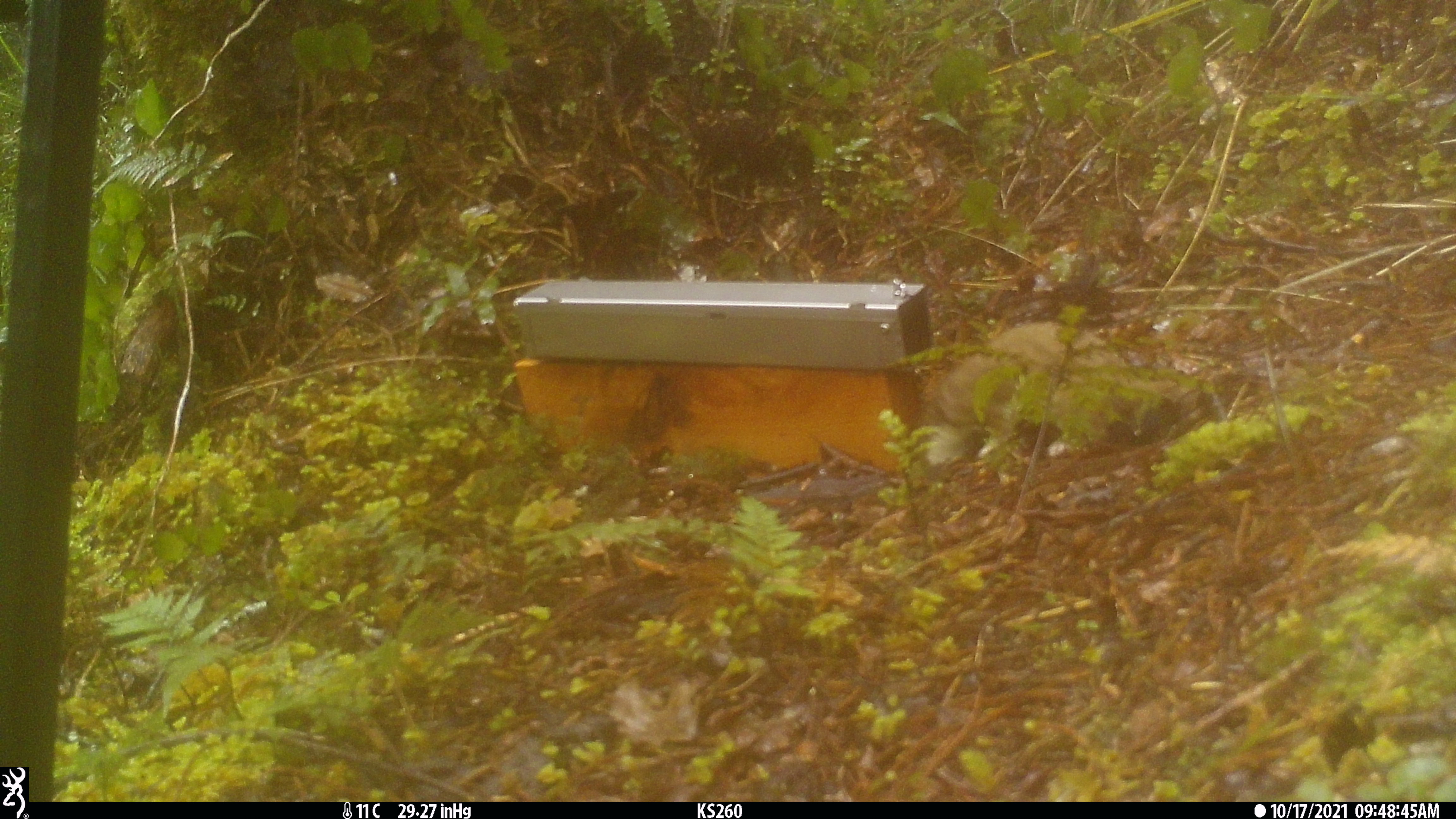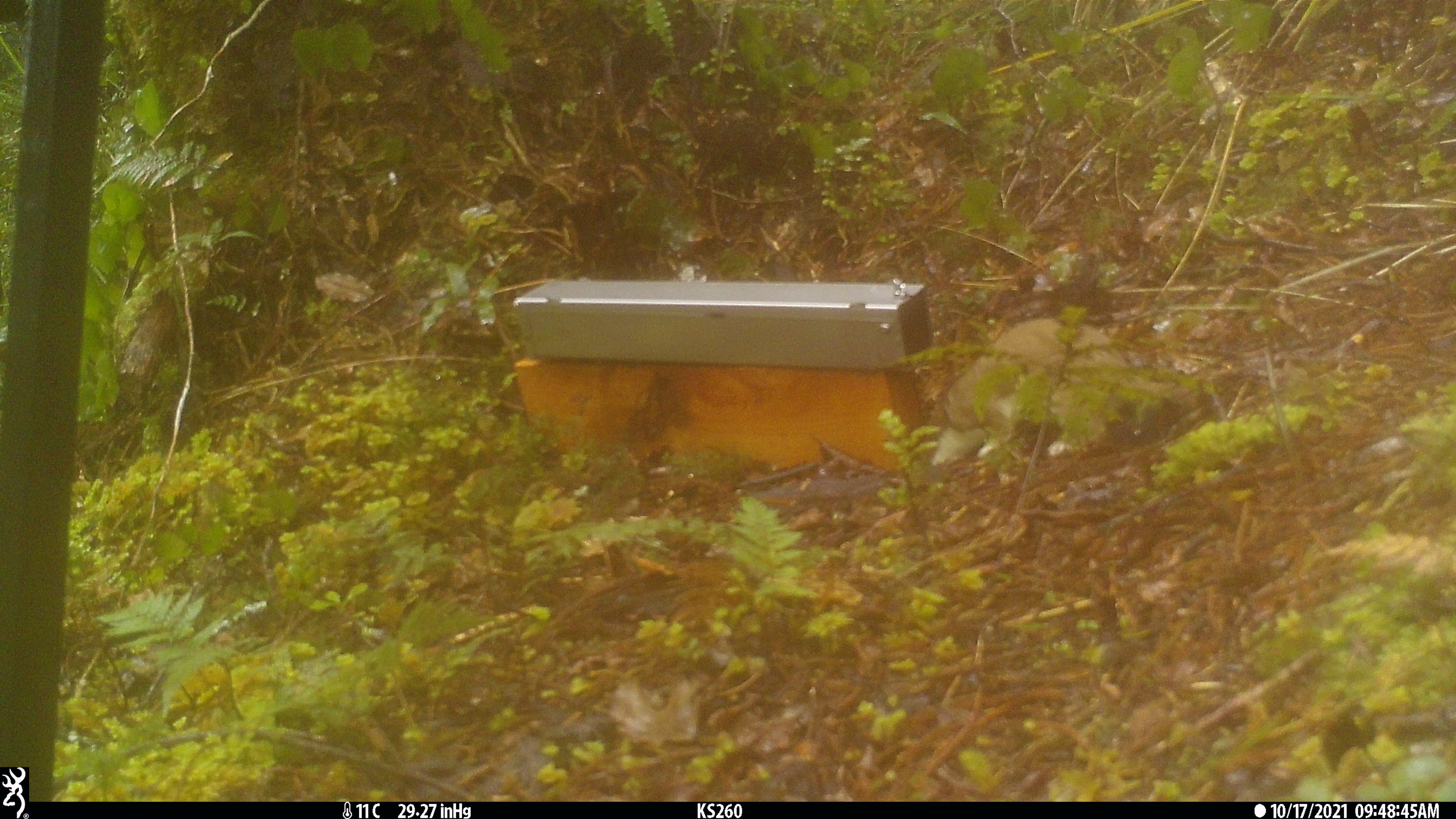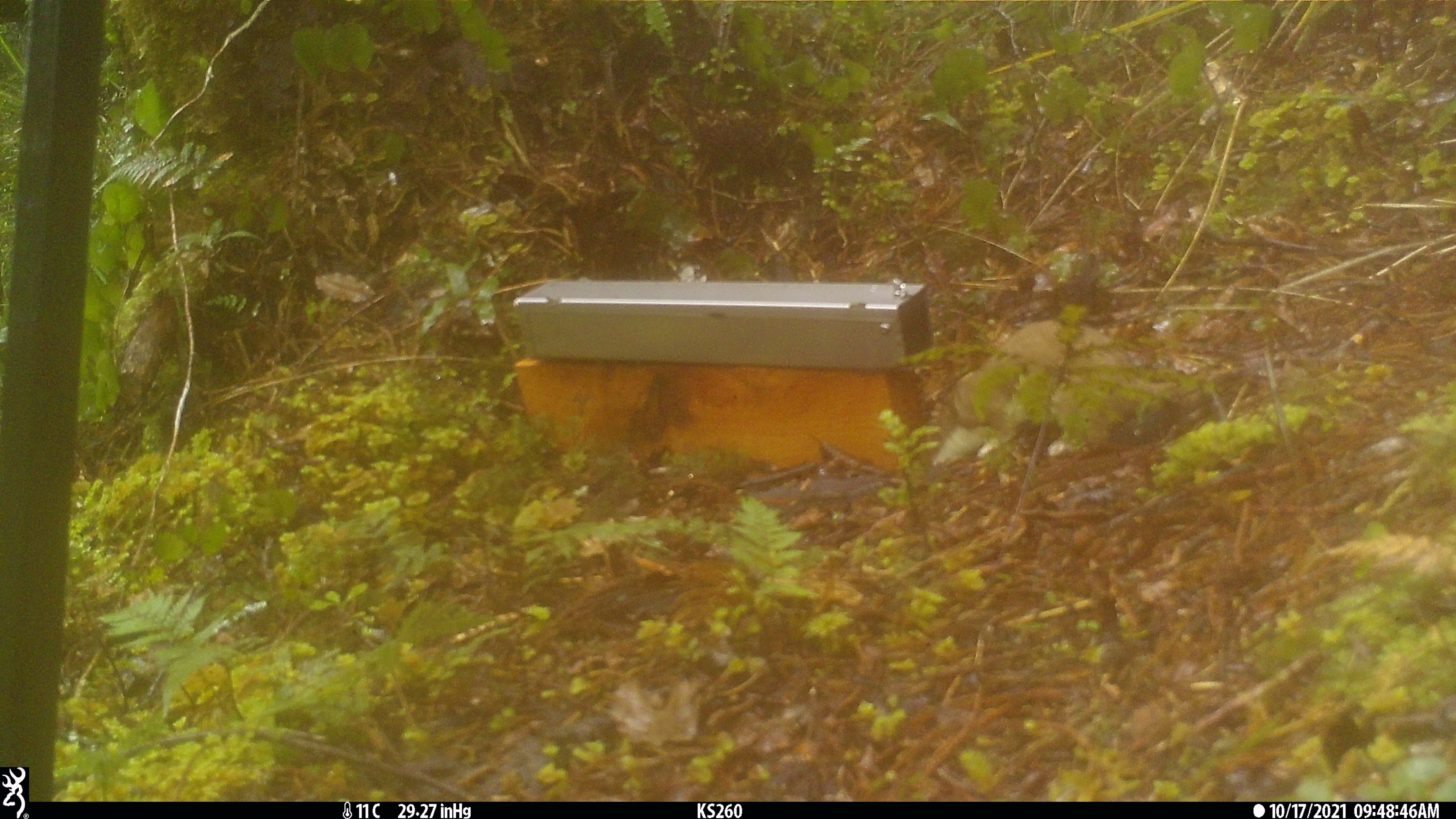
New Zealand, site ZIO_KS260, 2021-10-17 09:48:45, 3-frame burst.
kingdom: Animalia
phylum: Chordata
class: Mammalia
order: Carnivora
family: Mustelidae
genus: Mustela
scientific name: Mustela erminea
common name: stoat